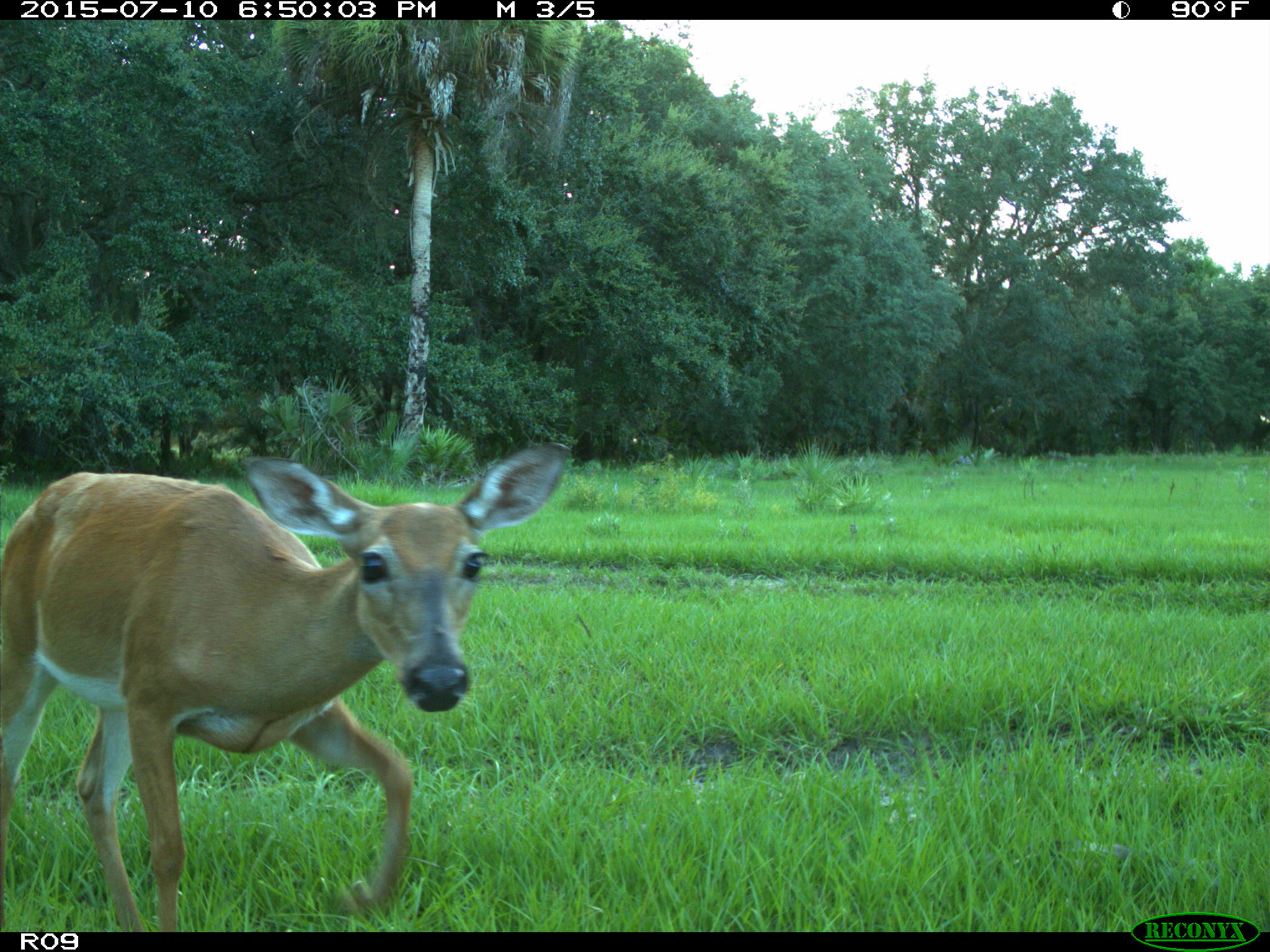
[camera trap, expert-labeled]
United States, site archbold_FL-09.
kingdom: Animalia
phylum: Chordata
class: Mammalia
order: Artiodactyla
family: Cervidae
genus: Odocoileus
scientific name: Odocoileus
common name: deer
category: unidentified deer